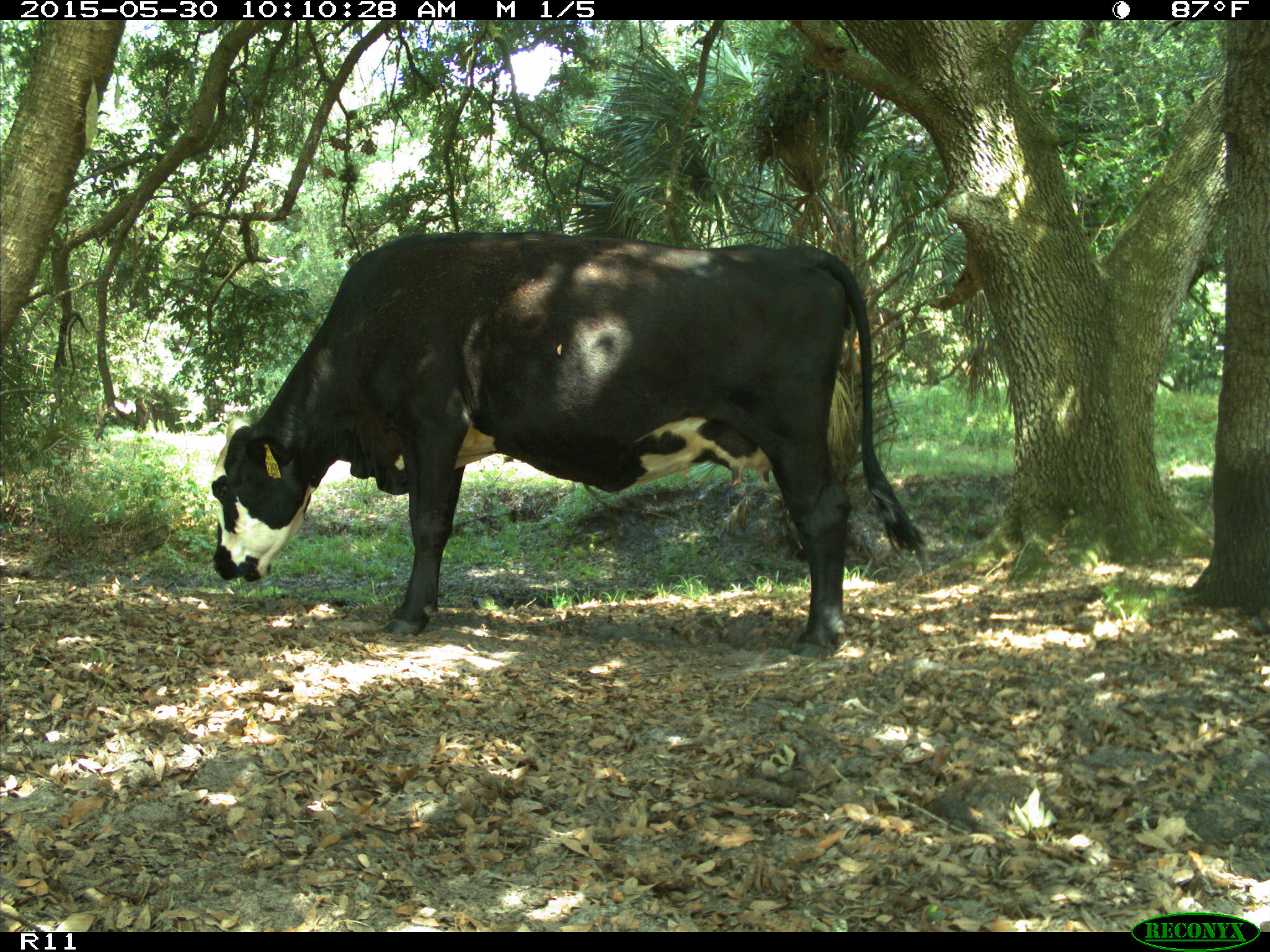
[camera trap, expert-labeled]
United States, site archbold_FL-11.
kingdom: Animalia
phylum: Chordata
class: Mammalia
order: Artiodactyla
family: Bovidae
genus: Bos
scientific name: Bos taurus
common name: domestic cow